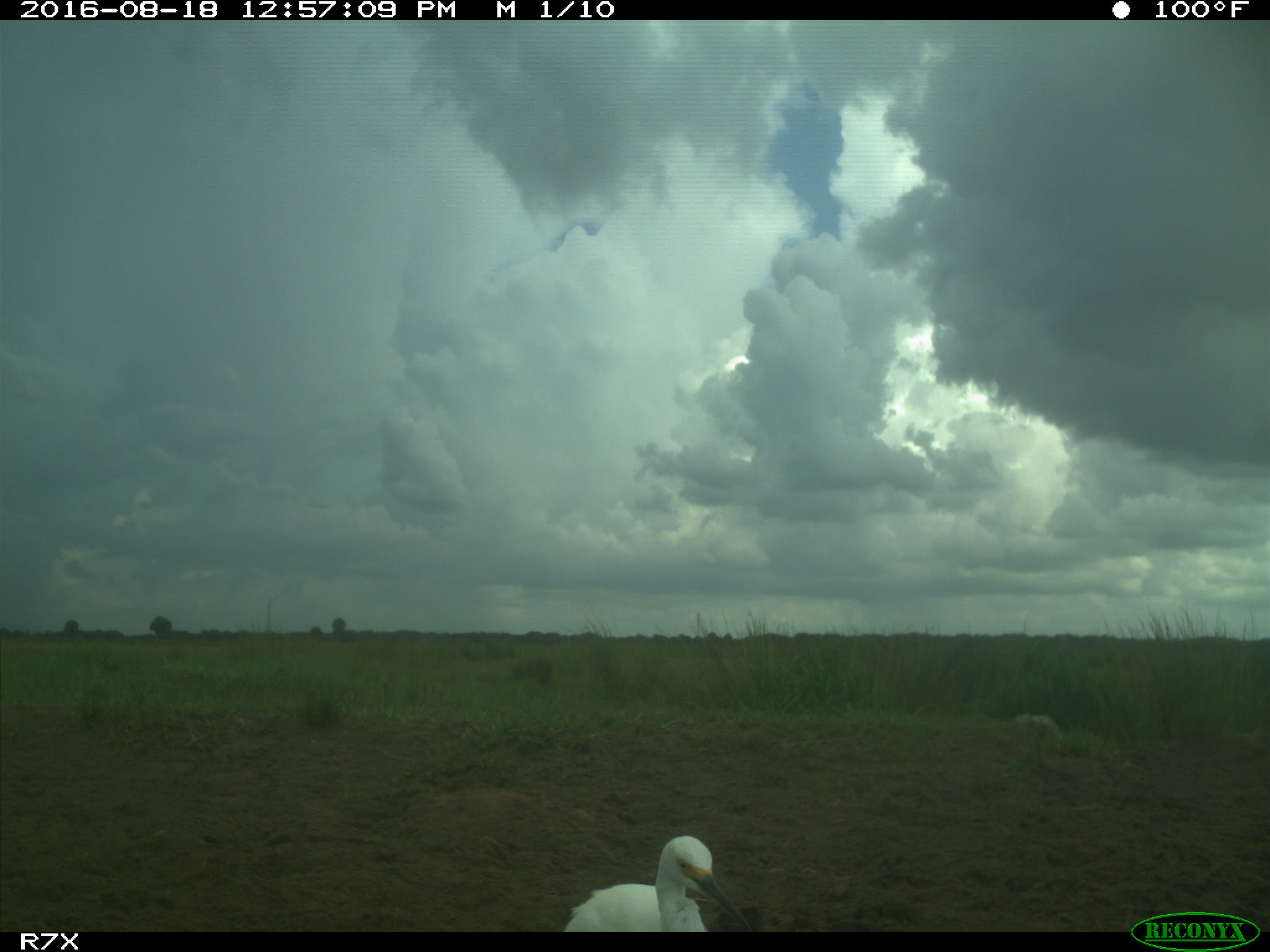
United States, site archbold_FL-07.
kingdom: Animalia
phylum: Chordata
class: Aves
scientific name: Aves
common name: birds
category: unidentified bird